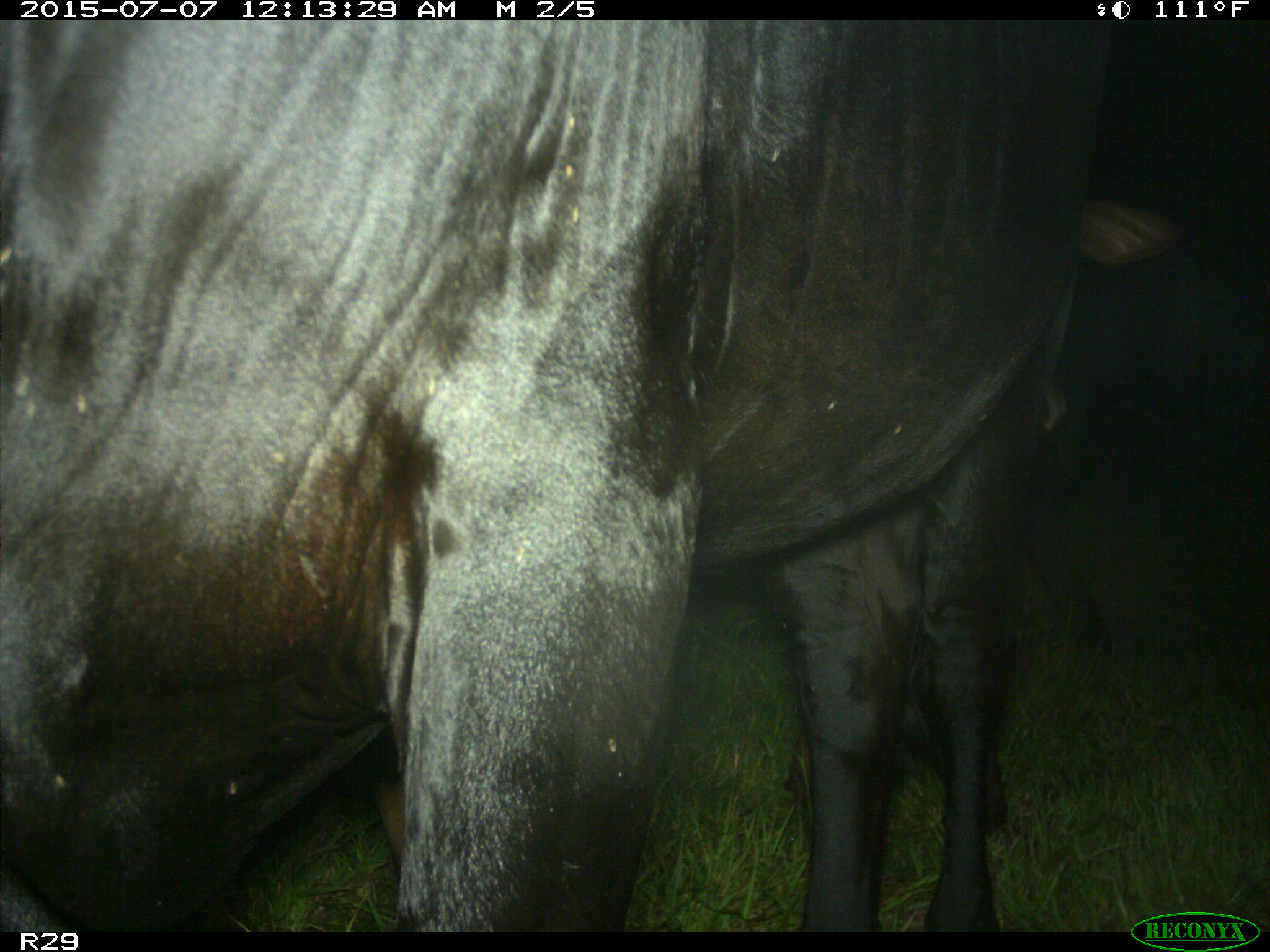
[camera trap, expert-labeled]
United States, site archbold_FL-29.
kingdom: Animalia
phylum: Chordata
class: Mammalia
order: Artiodactyla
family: Bovidae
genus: Bos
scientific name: Bos taurus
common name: domestic cow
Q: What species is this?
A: Bos taurus (domestic cow).